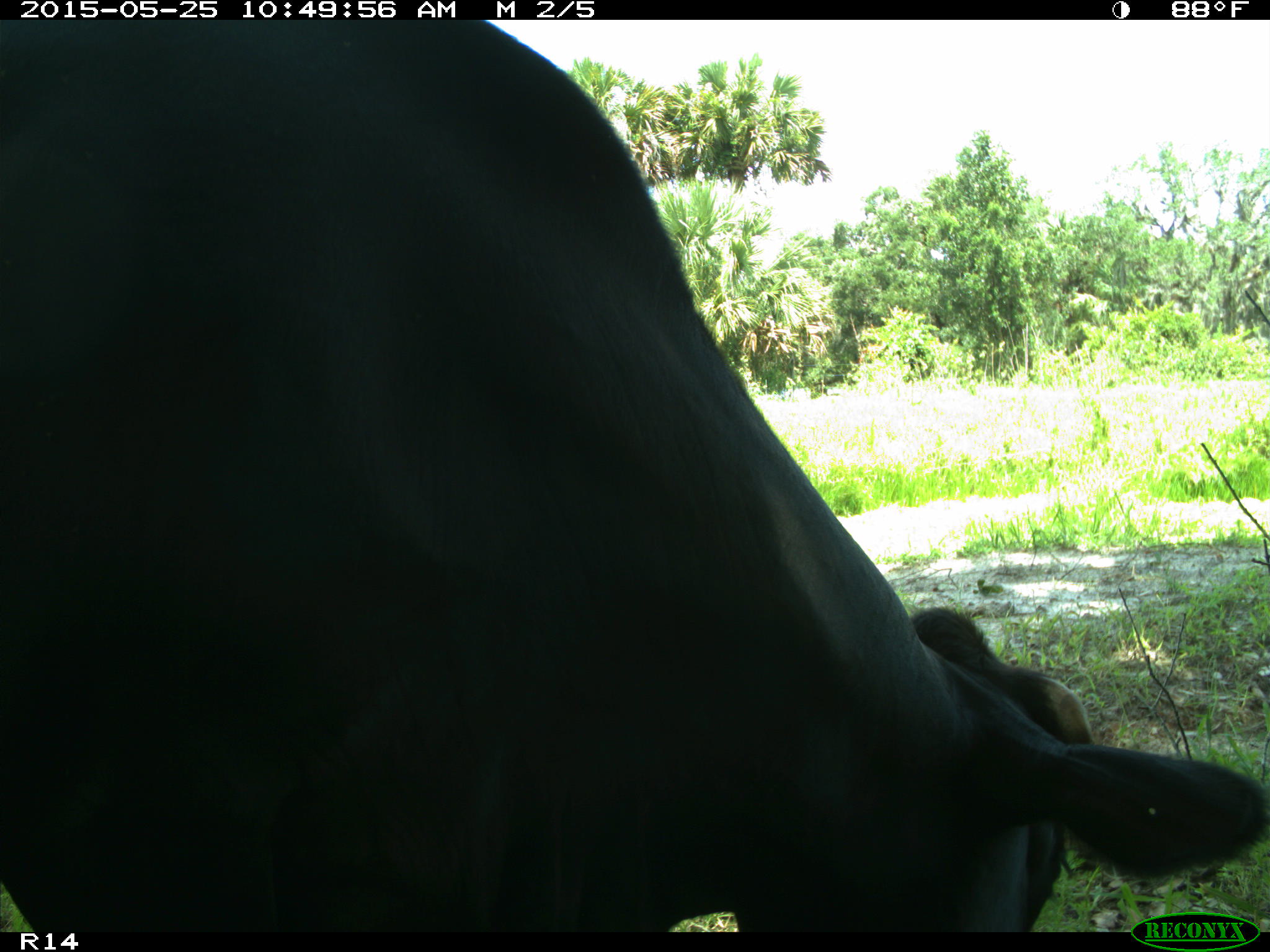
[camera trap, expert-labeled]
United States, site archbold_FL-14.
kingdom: Animalia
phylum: Chordata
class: Mammalia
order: Artiodactyla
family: Bovidae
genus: Bos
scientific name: Bos taurus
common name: domestic cow